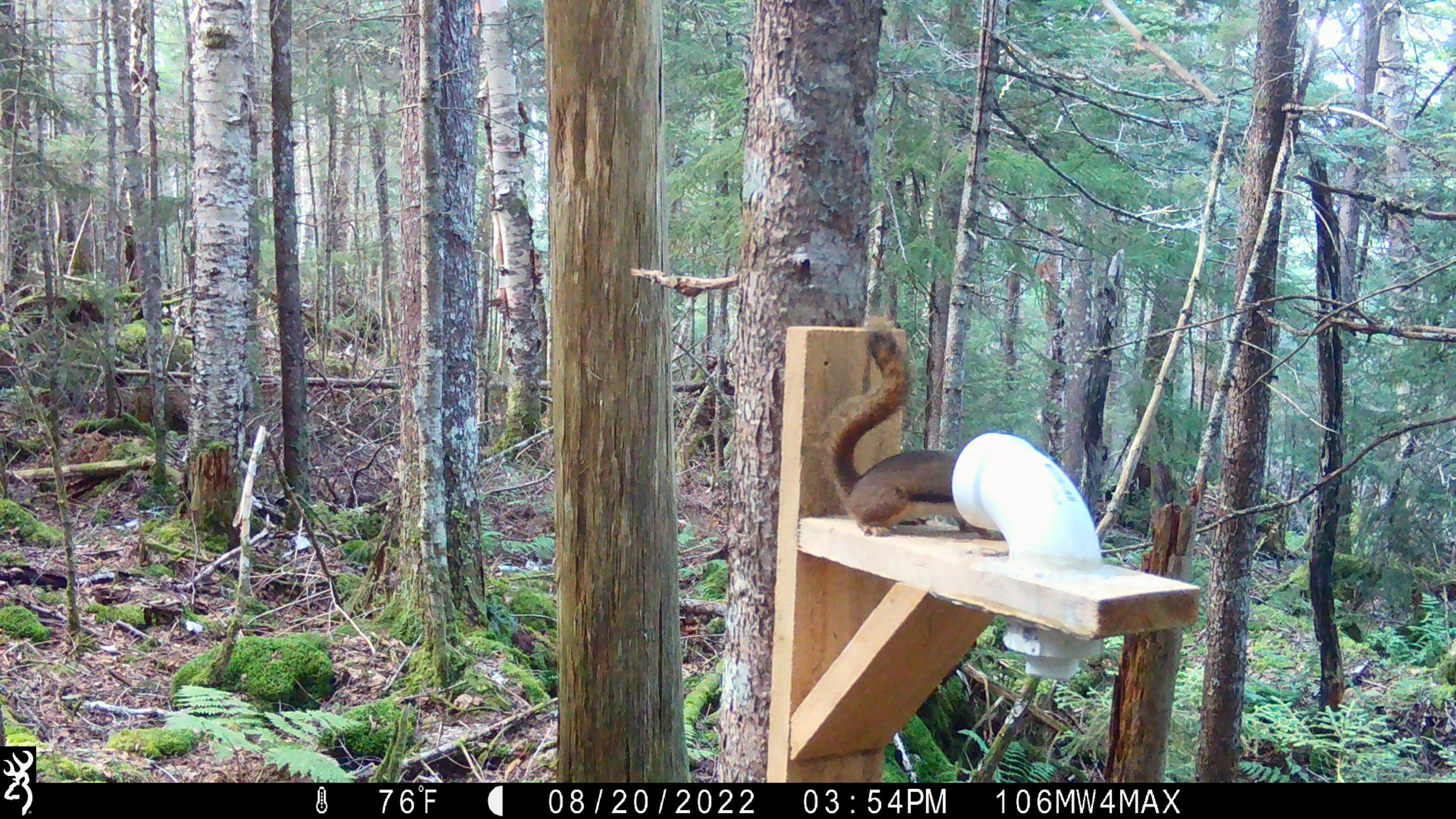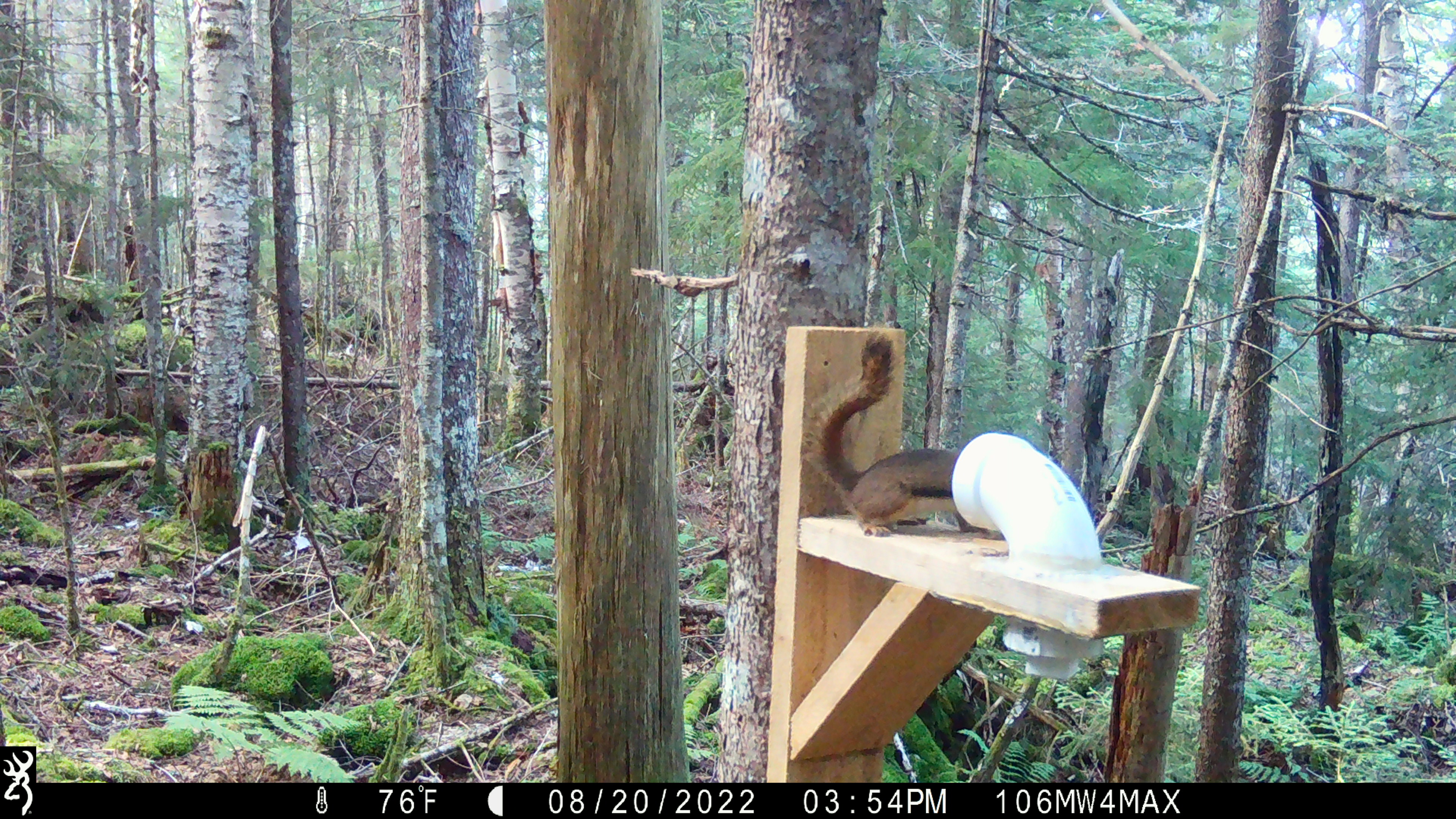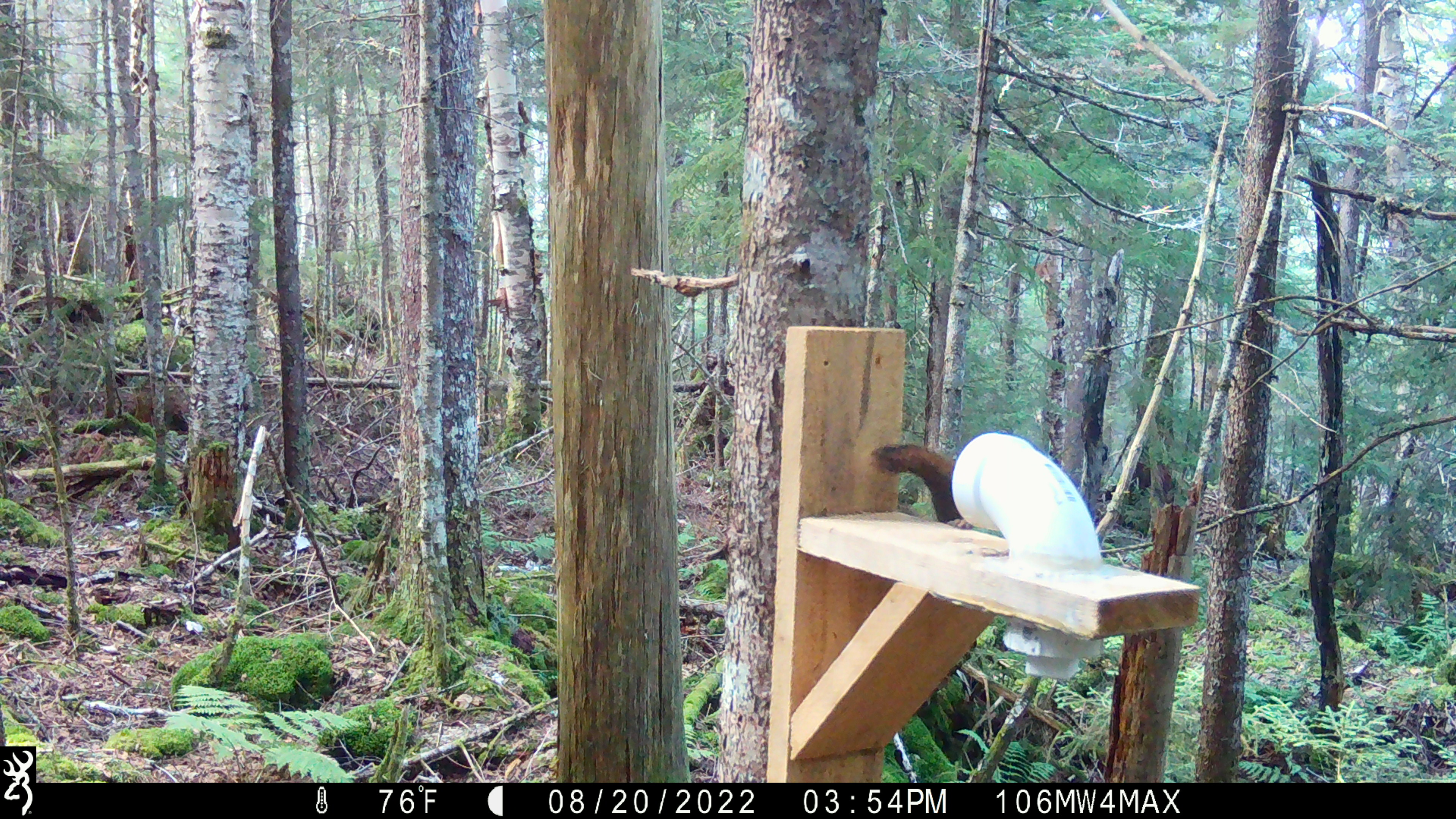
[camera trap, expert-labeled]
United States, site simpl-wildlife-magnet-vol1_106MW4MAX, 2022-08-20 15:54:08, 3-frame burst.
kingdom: Animalia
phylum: Chordata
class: Mammalia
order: Rodentia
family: Sciuridae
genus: Tamiasciurus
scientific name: Tamiasciurus hudsonicus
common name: red squirrel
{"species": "red squirrel (Tamiasciurus hudsonicus)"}